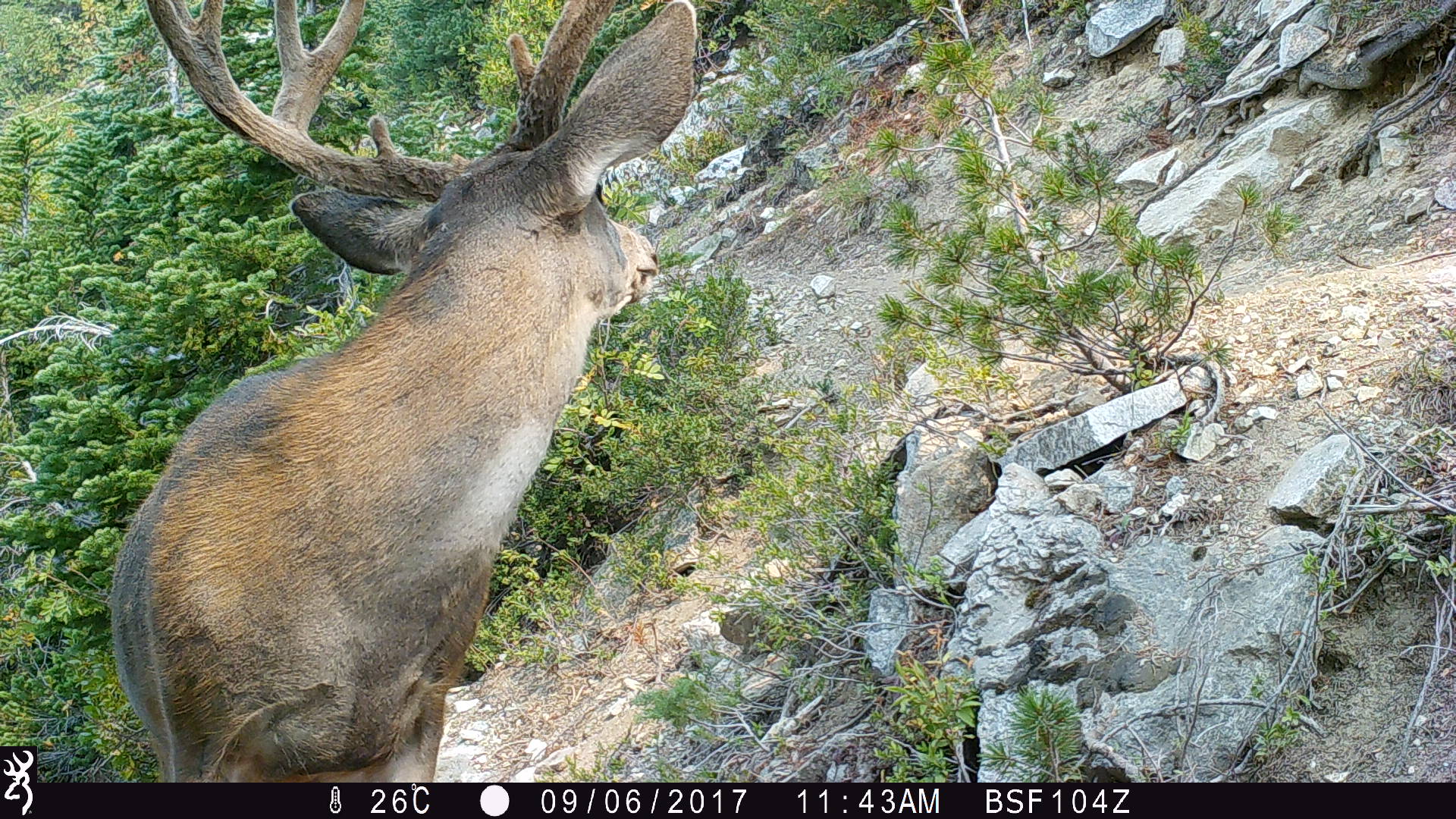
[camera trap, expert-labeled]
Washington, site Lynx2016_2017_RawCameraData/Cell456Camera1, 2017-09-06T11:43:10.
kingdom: Animalia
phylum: Chordata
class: Mammalia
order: Artiodactyla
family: Cervidae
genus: Odocoileus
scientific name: Odocoileus hemionus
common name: mule deer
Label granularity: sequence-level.